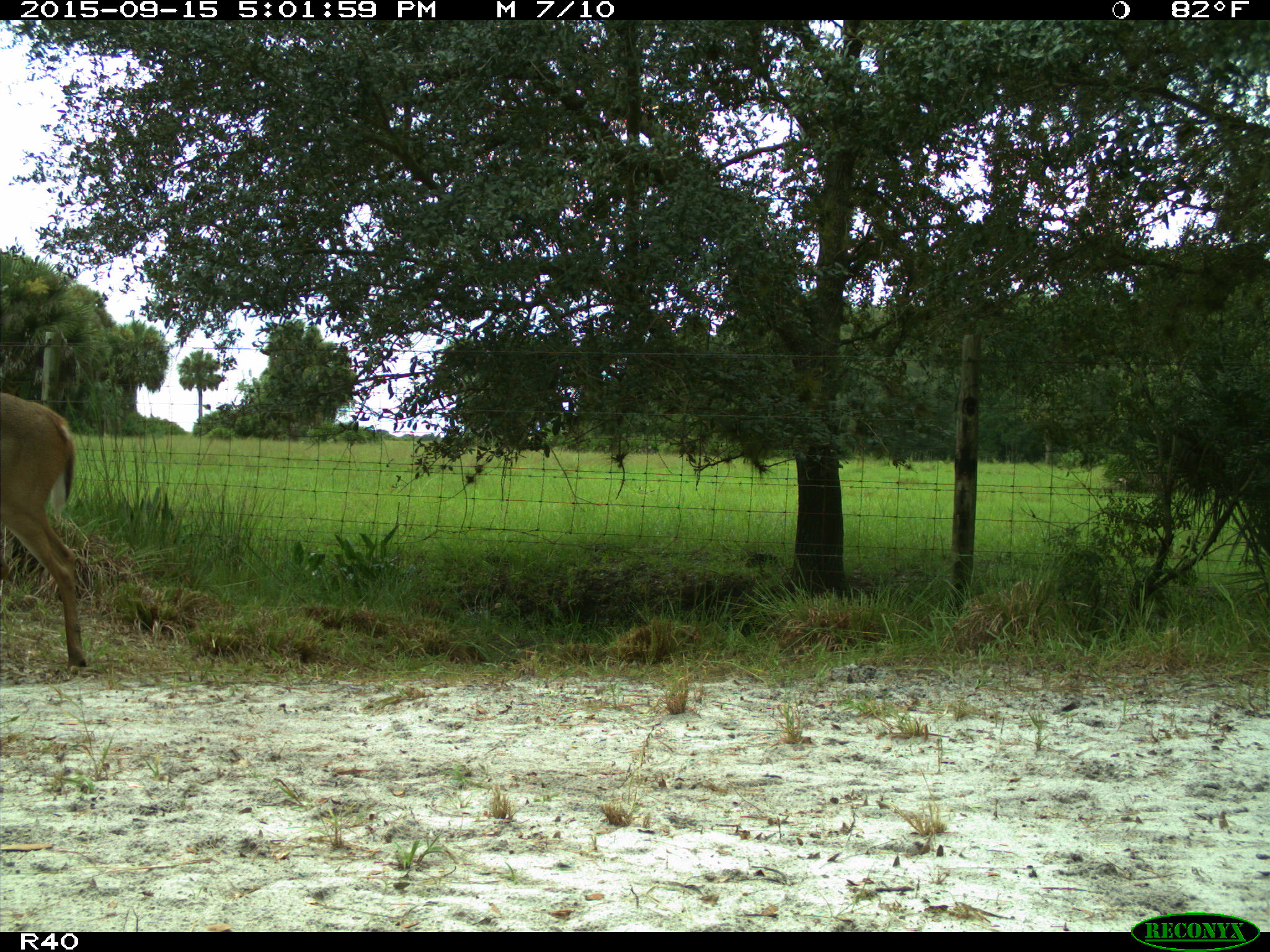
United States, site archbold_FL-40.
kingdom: Animalia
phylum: Chordata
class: Mammalia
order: Artiodactyla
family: Cervidae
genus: Odocoileus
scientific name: Odocoileus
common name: deer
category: unidentified deer